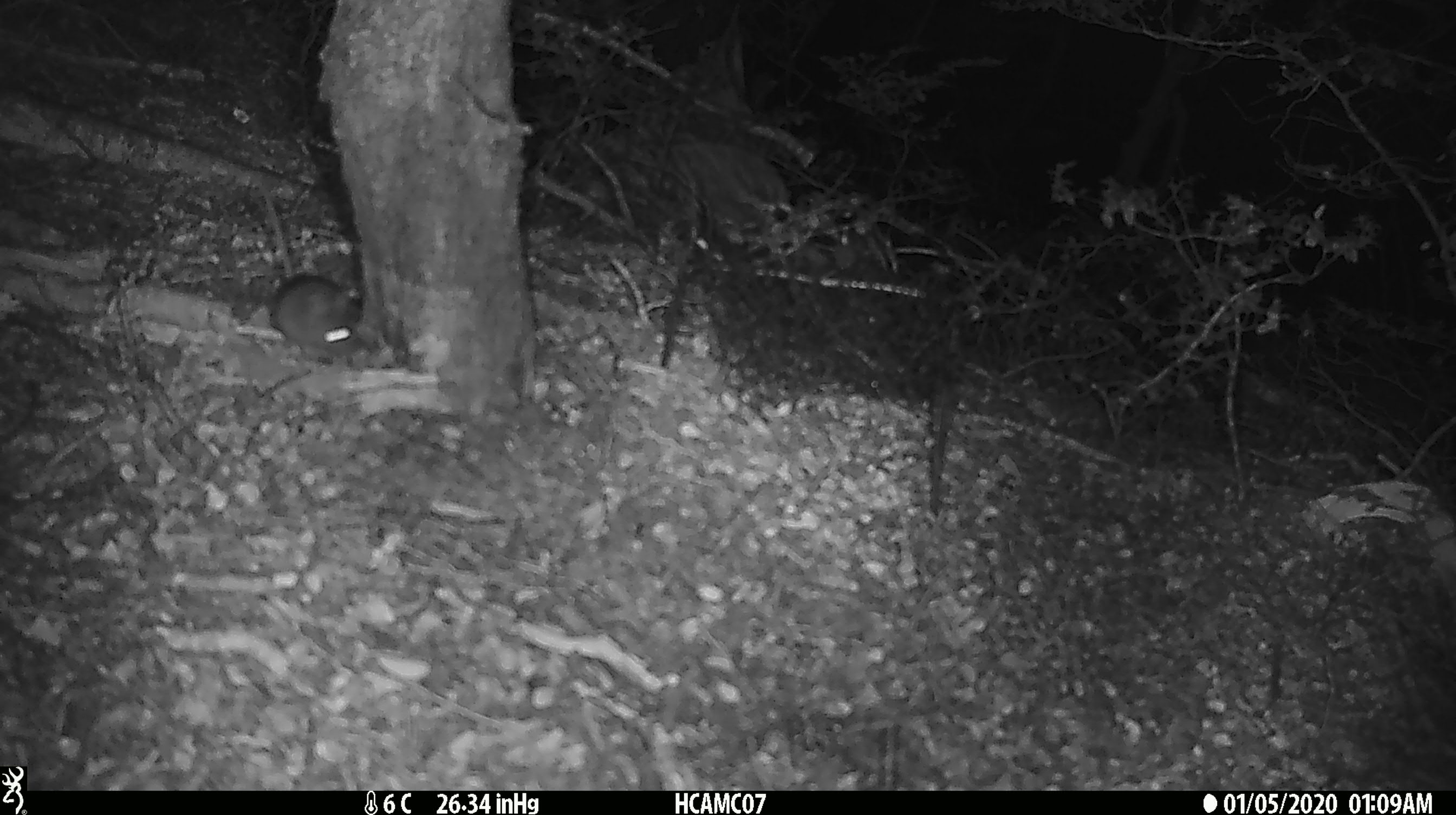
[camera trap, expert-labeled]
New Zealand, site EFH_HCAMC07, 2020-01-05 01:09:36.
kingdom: Animalia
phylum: Chordata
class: Mammalia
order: Rodentia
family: Muridae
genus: Mus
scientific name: Mus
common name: mouse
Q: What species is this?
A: Mouse (Mus).